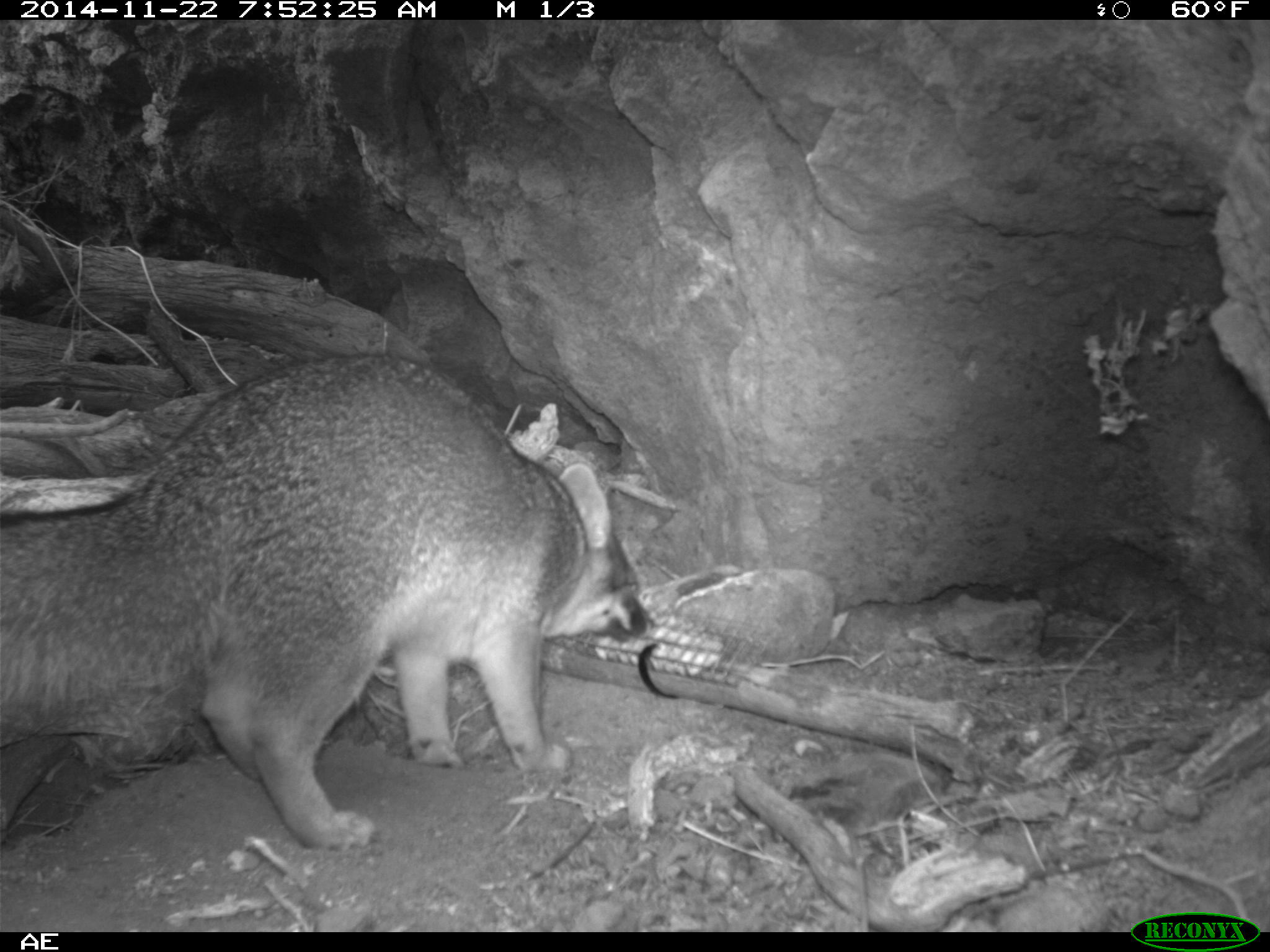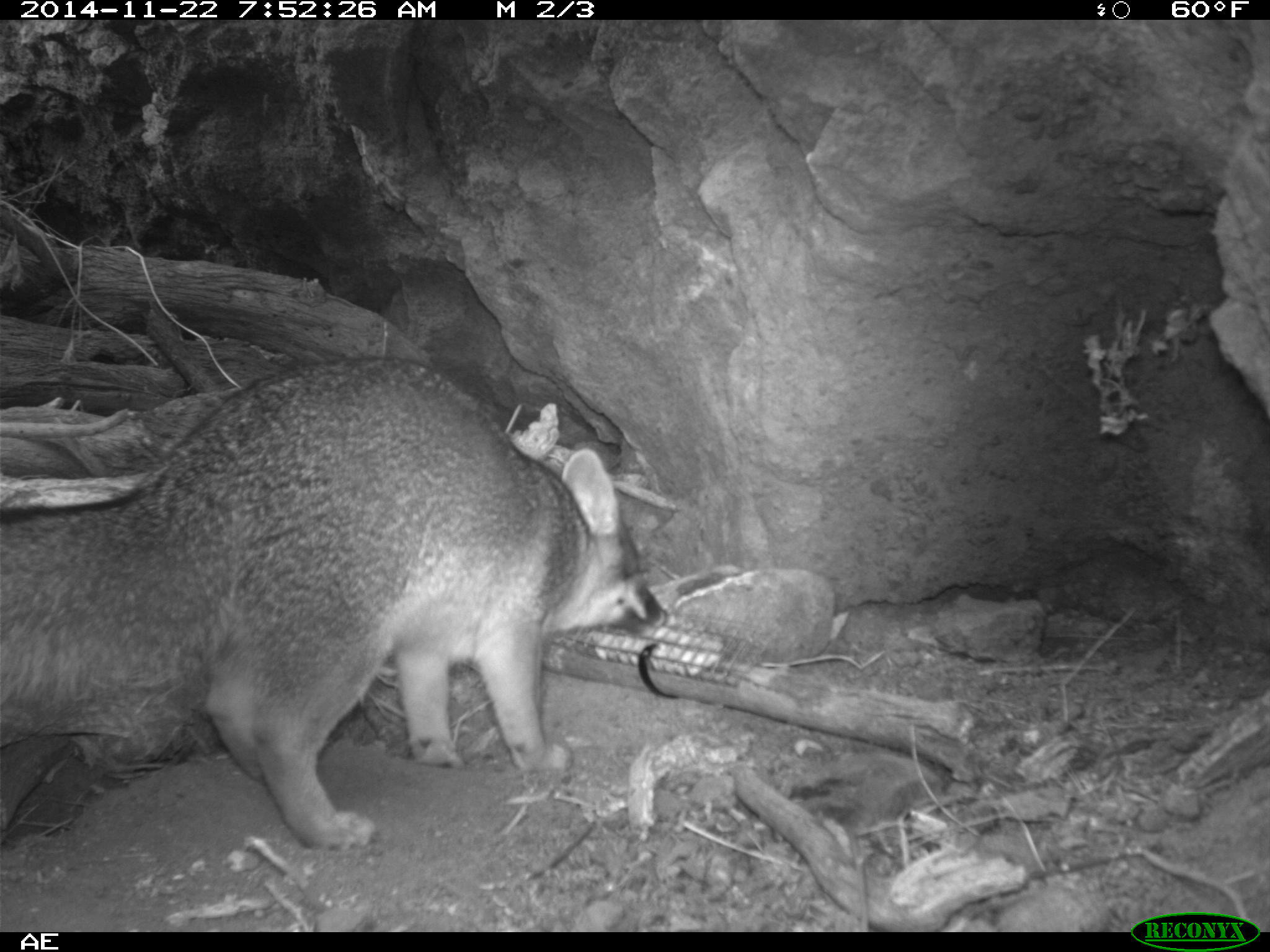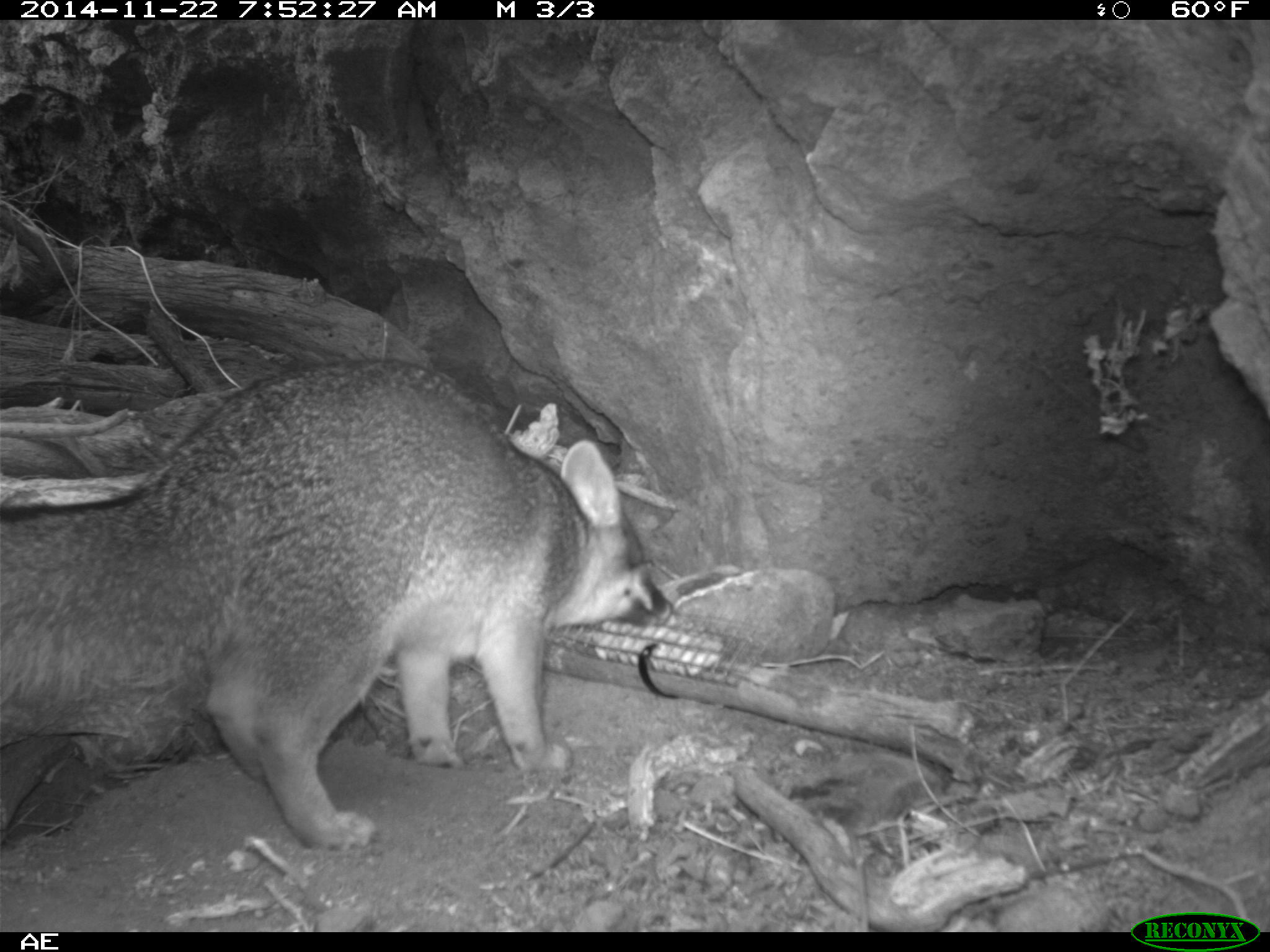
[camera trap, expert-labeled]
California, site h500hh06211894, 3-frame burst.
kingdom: Animalia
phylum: Chordata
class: Mammalia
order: Carnivora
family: Canidae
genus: Urocyon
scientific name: Urocyon littoralis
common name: island fox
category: fox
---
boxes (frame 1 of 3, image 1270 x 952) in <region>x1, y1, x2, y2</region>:
fox: <region>0, 351, 663, 853</region>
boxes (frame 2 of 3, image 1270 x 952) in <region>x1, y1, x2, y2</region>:
fox: <region>18, 355, 668, 843</region>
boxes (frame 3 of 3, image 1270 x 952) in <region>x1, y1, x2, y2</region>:
fox: <region>0, 358, 673, 854</region>